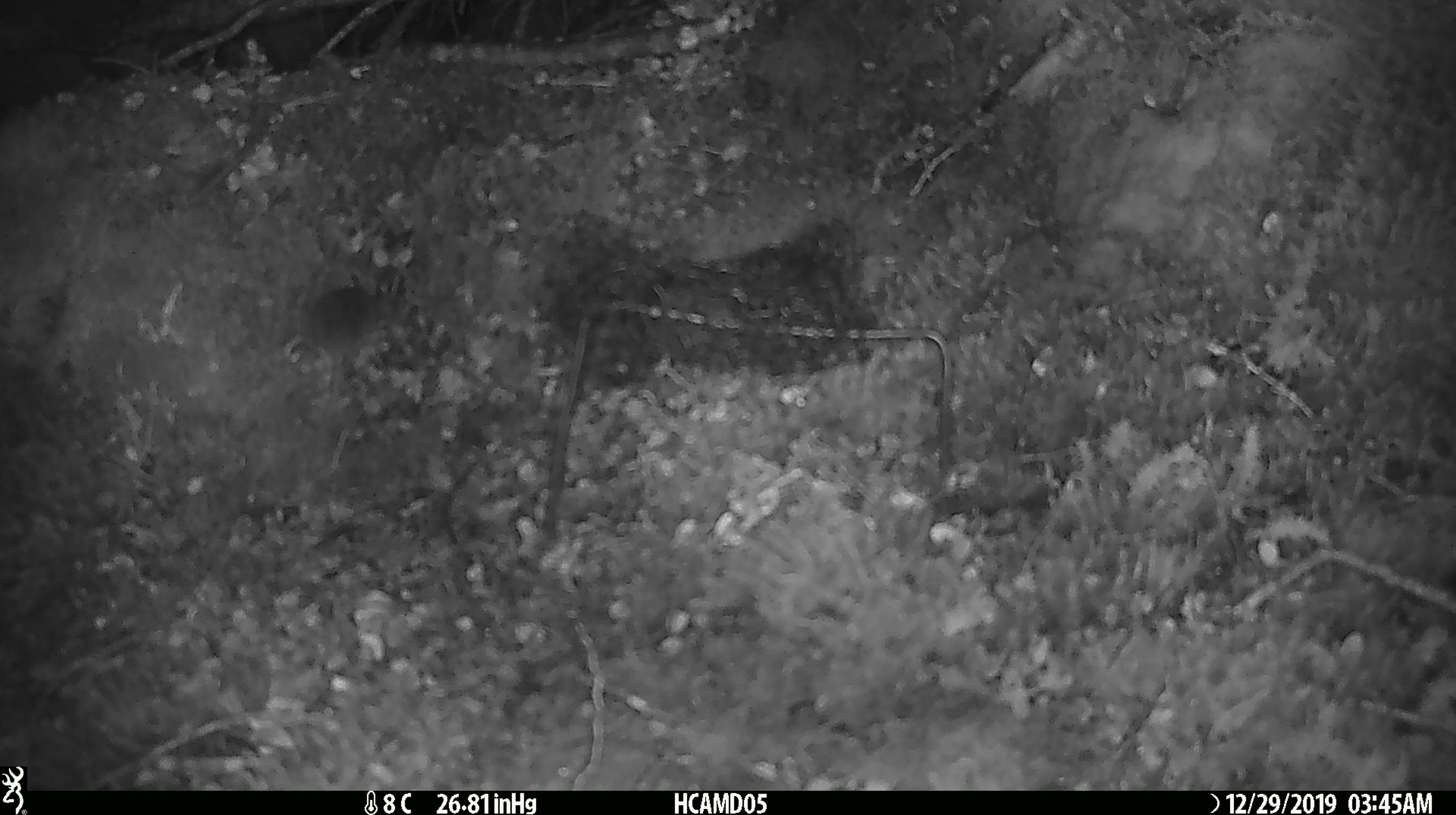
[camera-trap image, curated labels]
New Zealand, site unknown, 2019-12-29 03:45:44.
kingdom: Animalia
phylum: Chordata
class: Mammalia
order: Rodentia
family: Muridae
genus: Mus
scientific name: Mus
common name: mouse